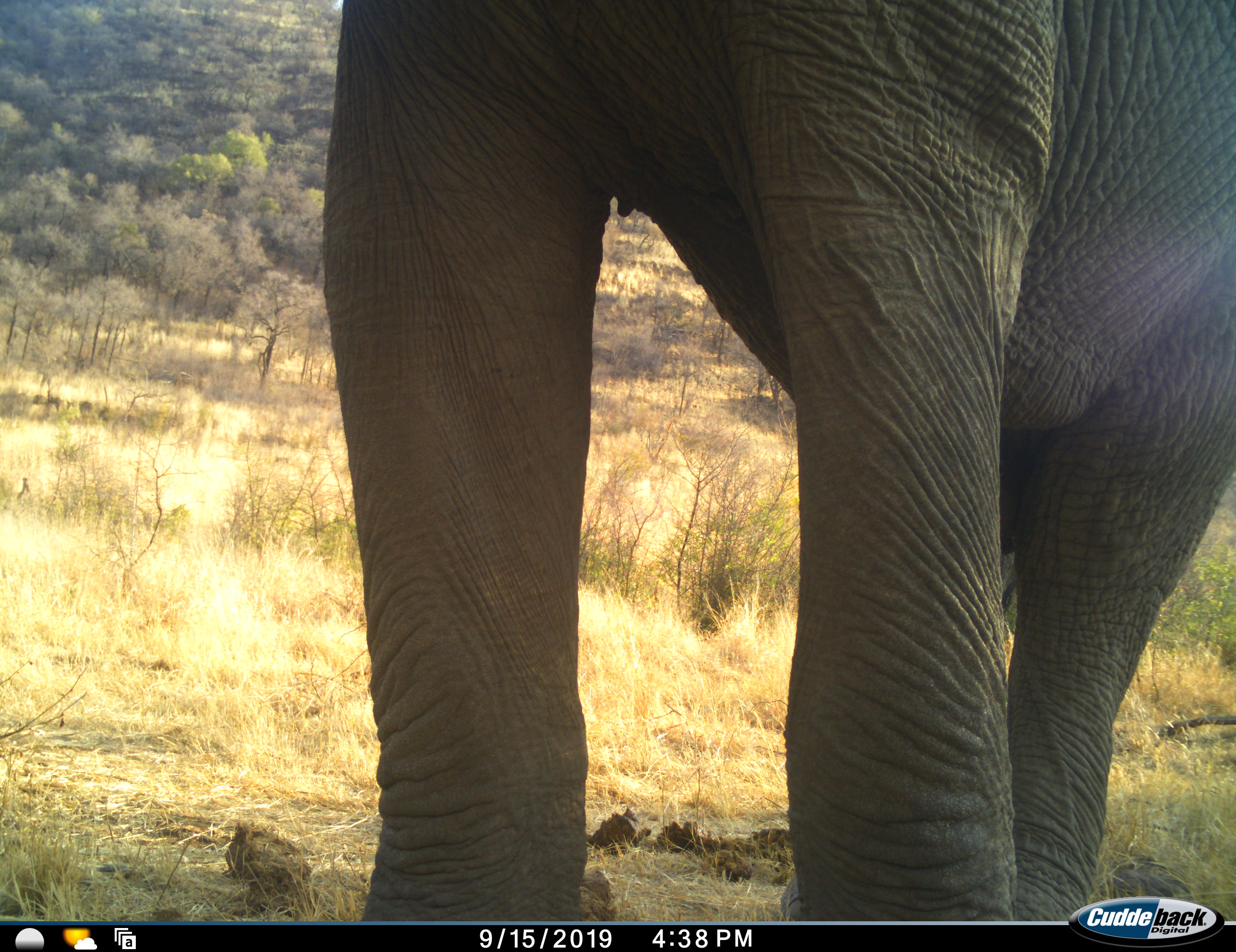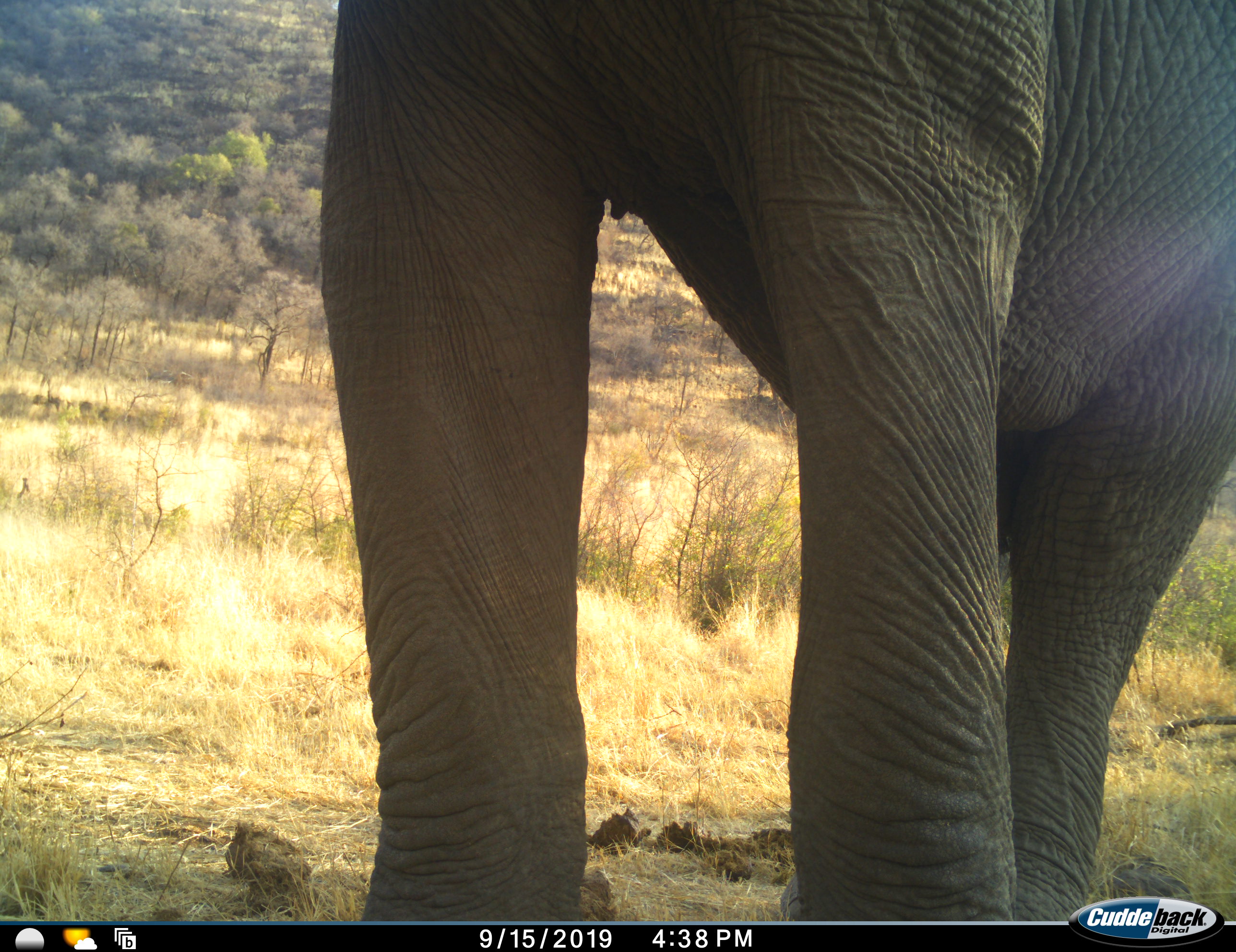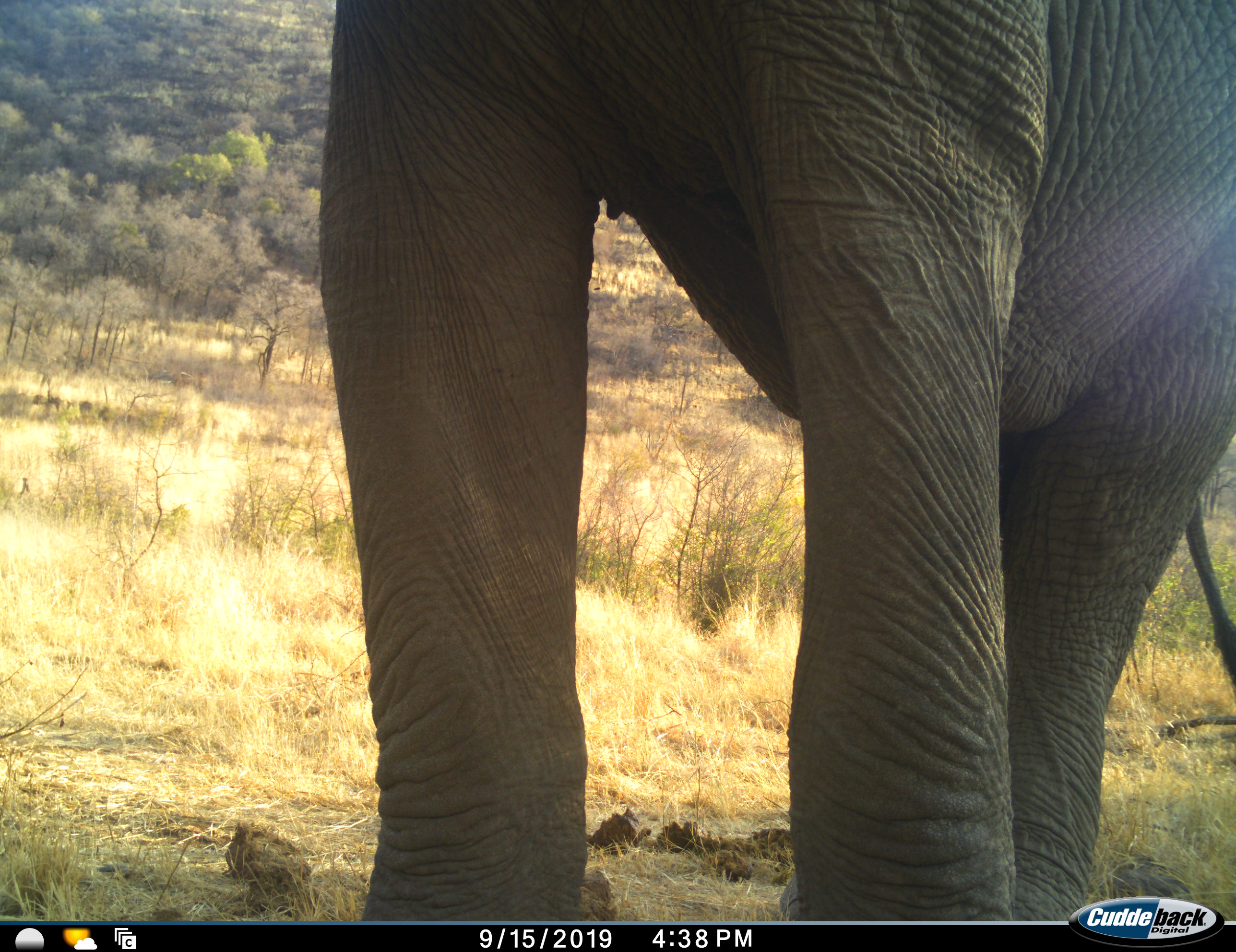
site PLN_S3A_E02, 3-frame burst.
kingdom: Animalia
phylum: Chordata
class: Mammalia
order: Proboscidea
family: Elephantidae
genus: Loxodonta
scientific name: Loxodonta africana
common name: african bush elephant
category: elephant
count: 1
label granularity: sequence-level